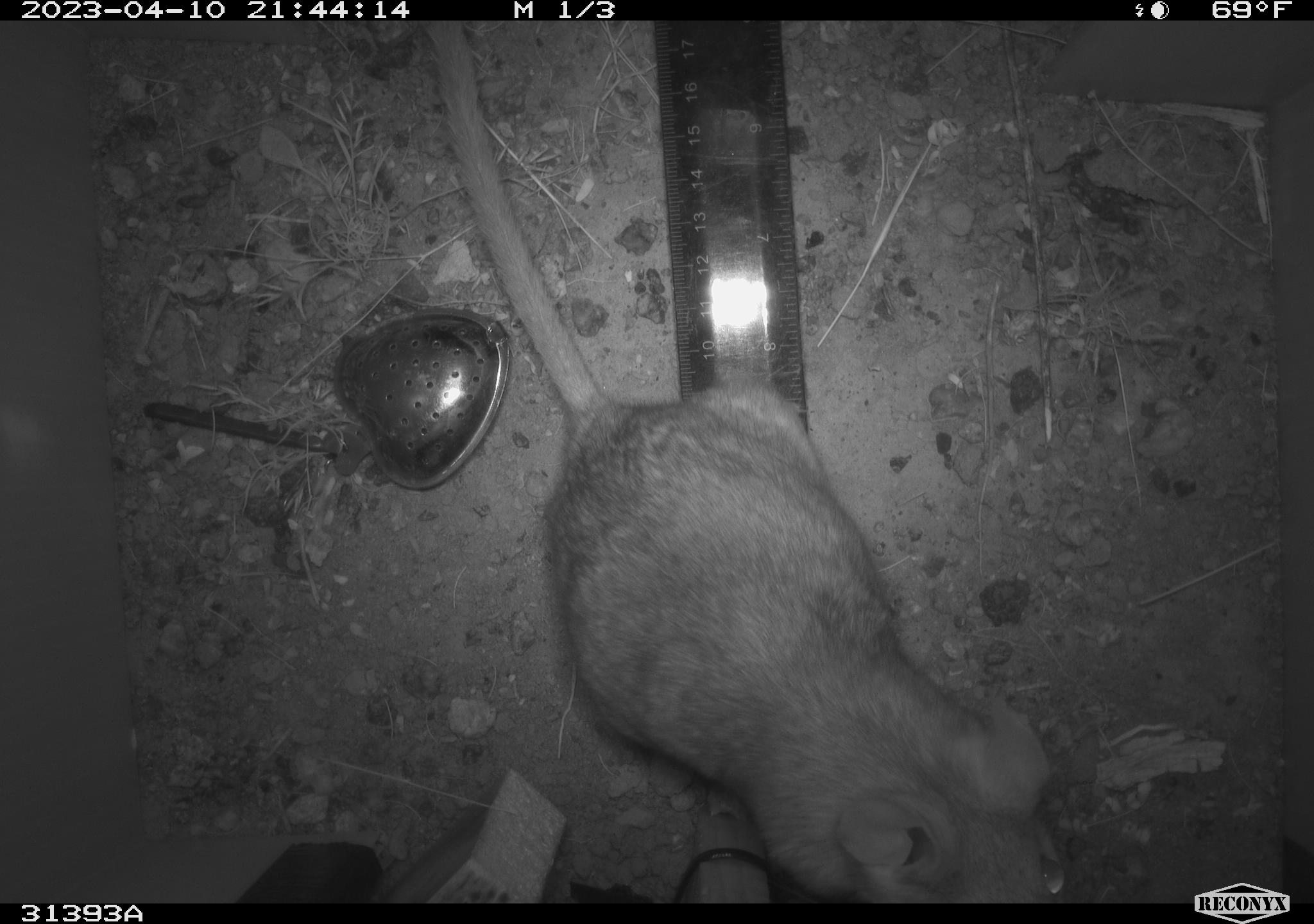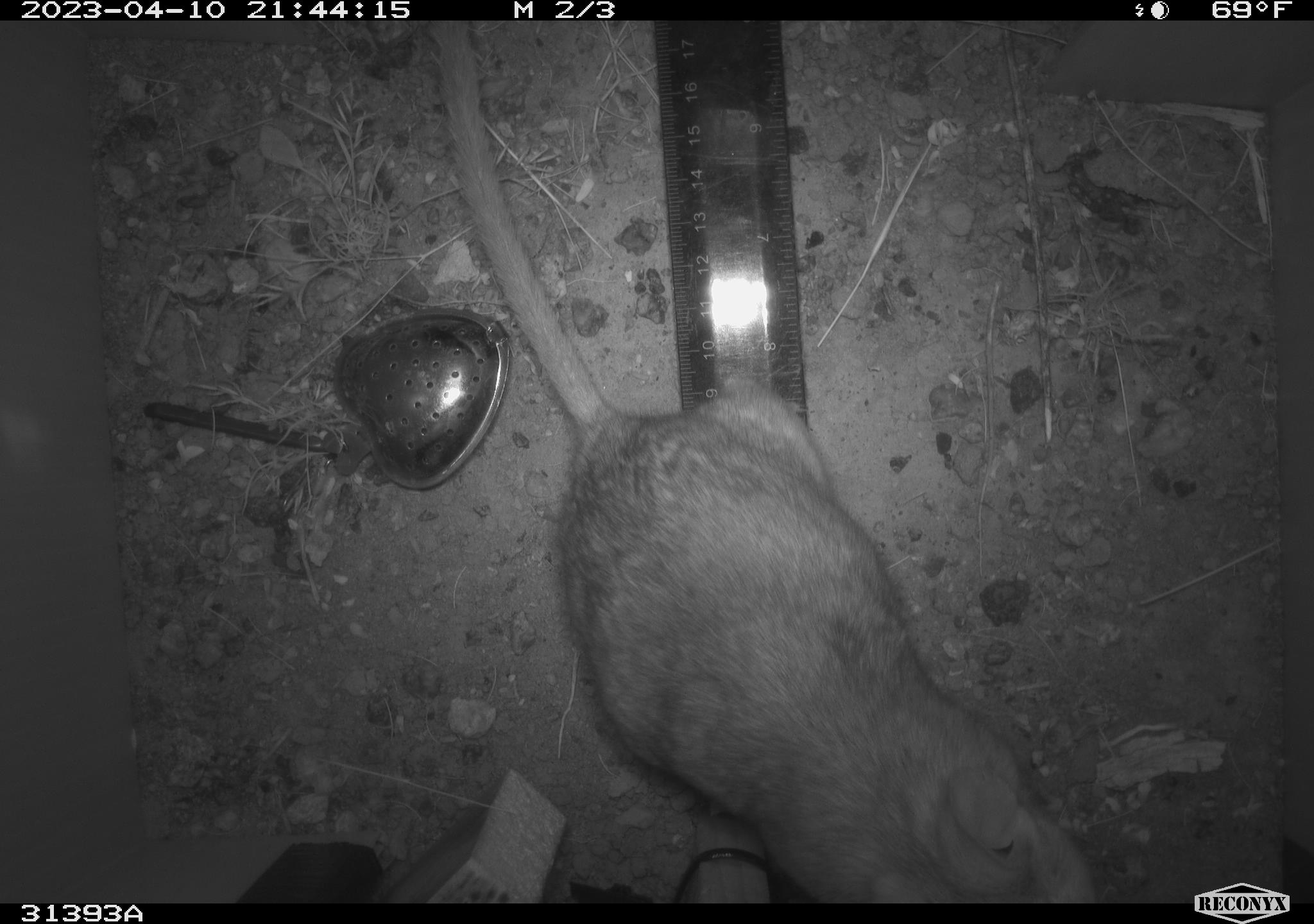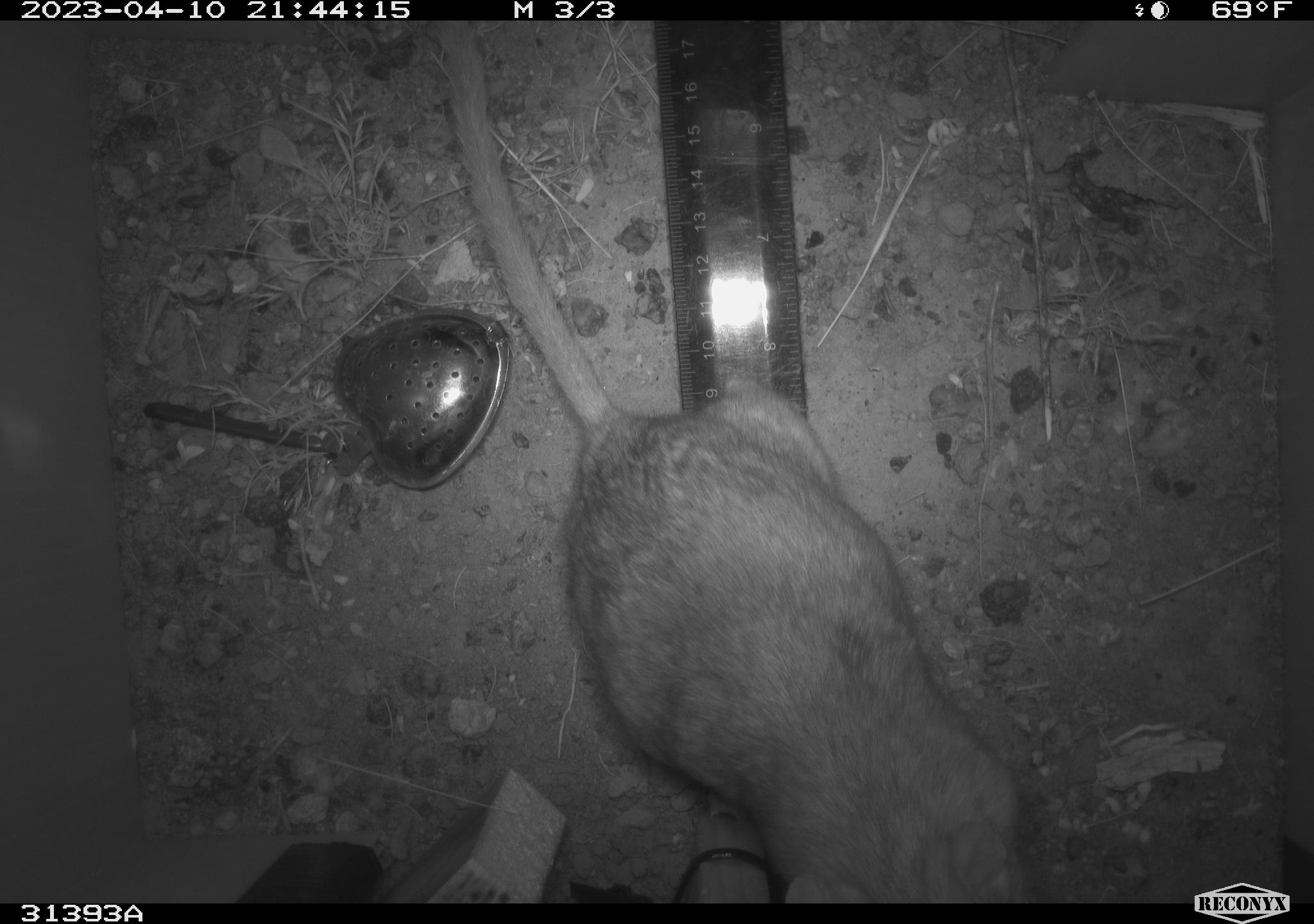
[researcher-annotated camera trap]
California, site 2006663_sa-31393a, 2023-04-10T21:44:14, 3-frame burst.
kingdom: Animalia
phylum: Chordata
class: Mammalia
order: Rodentia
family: Cricetidae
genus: Neotoma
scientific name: Neotoma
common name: pack rat or woodrat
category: neotoma species